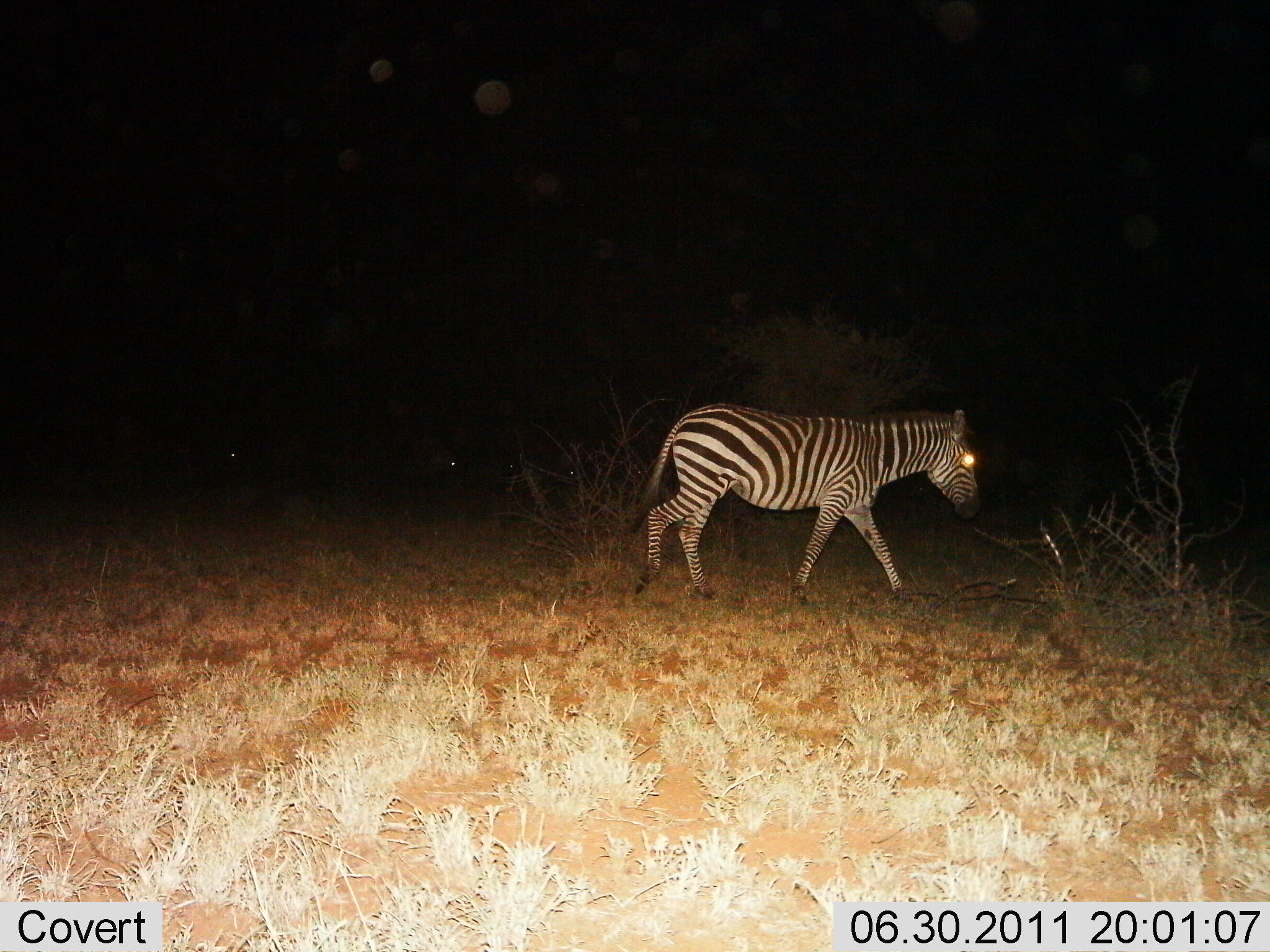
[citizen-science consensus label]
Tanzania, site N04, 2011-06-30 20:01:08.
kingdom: Animalia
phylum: Chordata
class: Mammalia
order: Perissodactyla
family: Equidae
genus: Equus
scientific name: Equus quagga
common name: plains zebra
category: zebra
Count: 1.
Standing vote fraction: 6%.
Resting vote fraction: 0%.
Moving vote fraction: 94%.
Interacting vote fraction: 0%.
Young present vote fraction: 0%.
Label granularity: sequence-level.